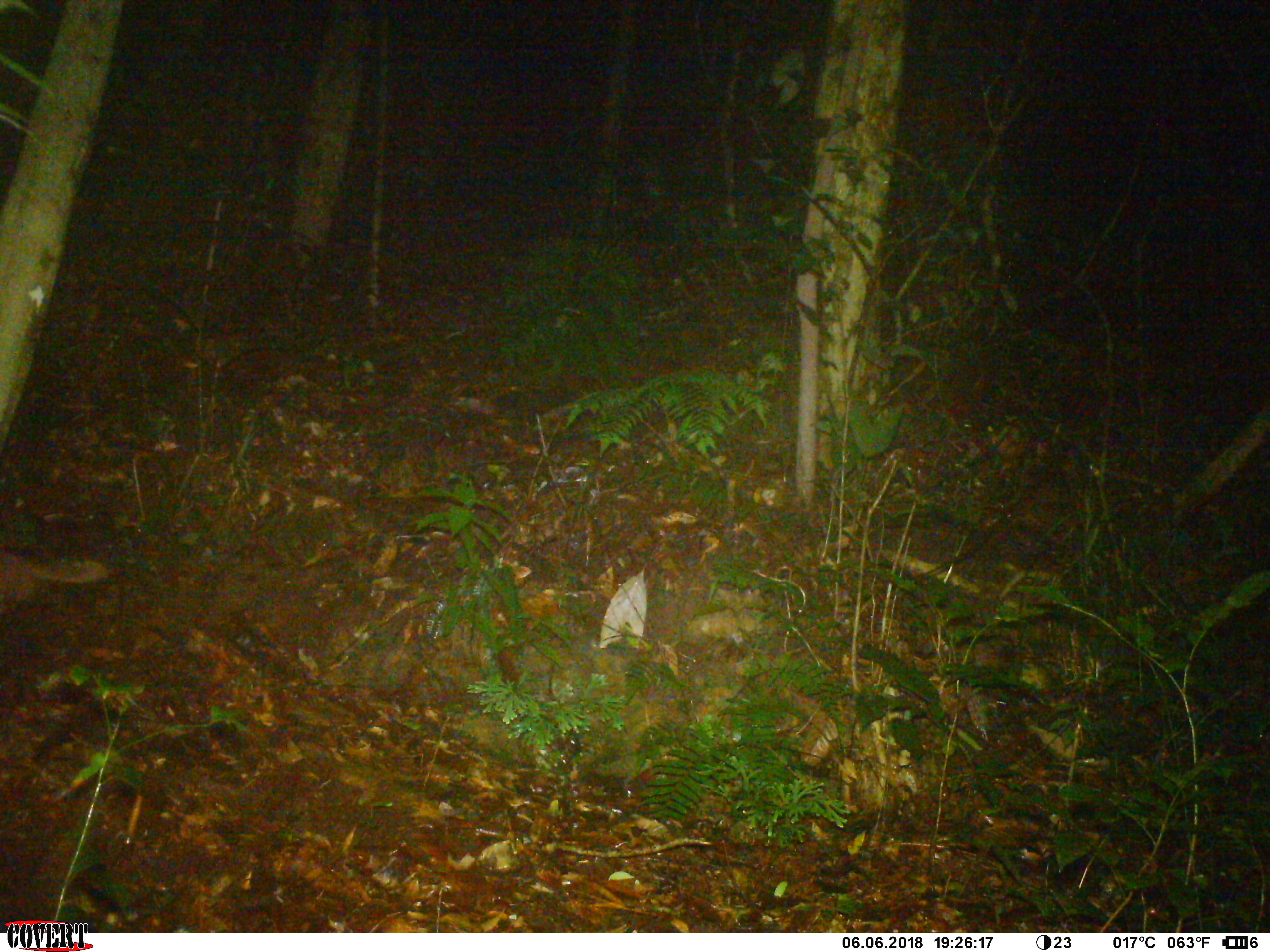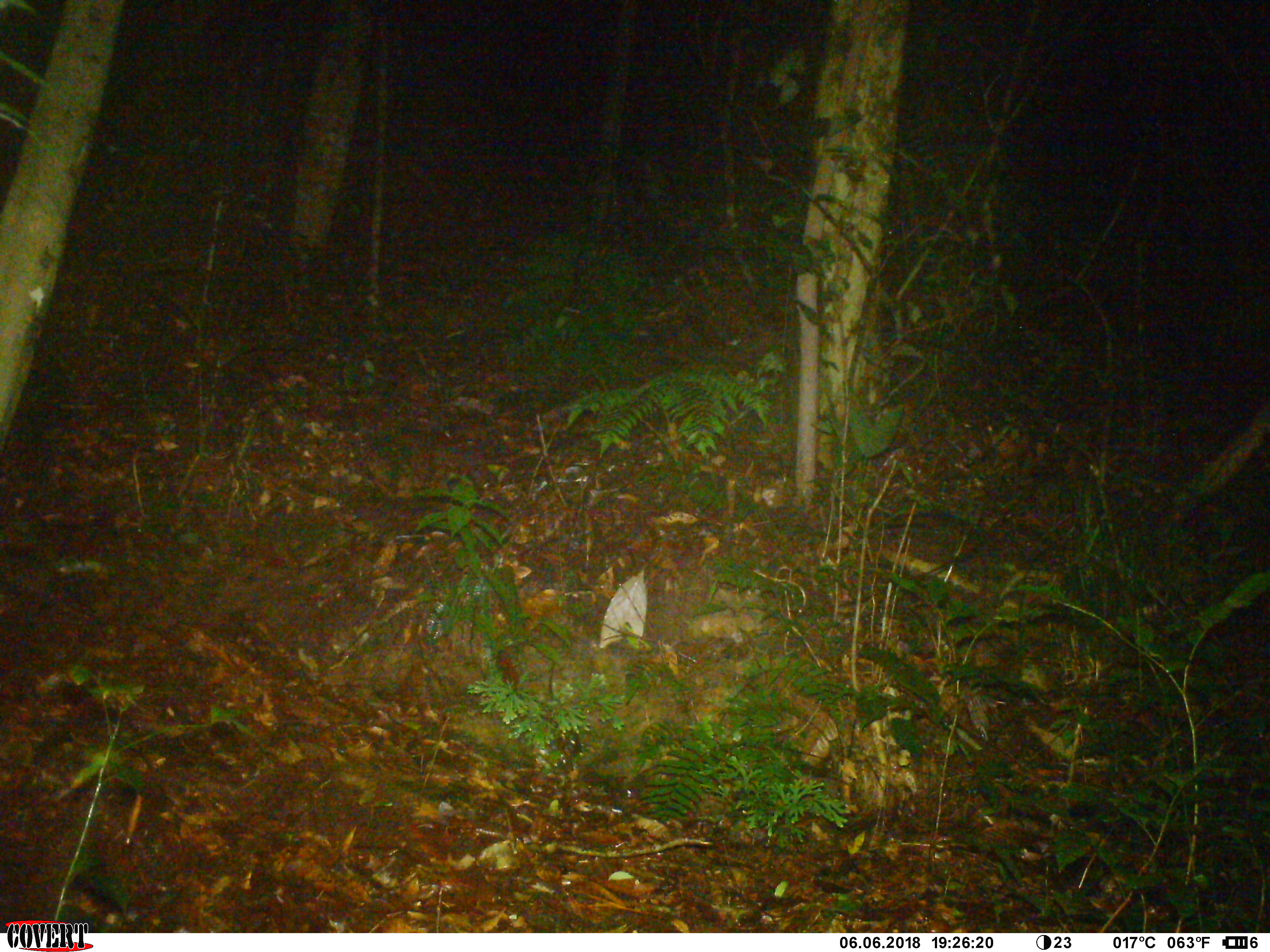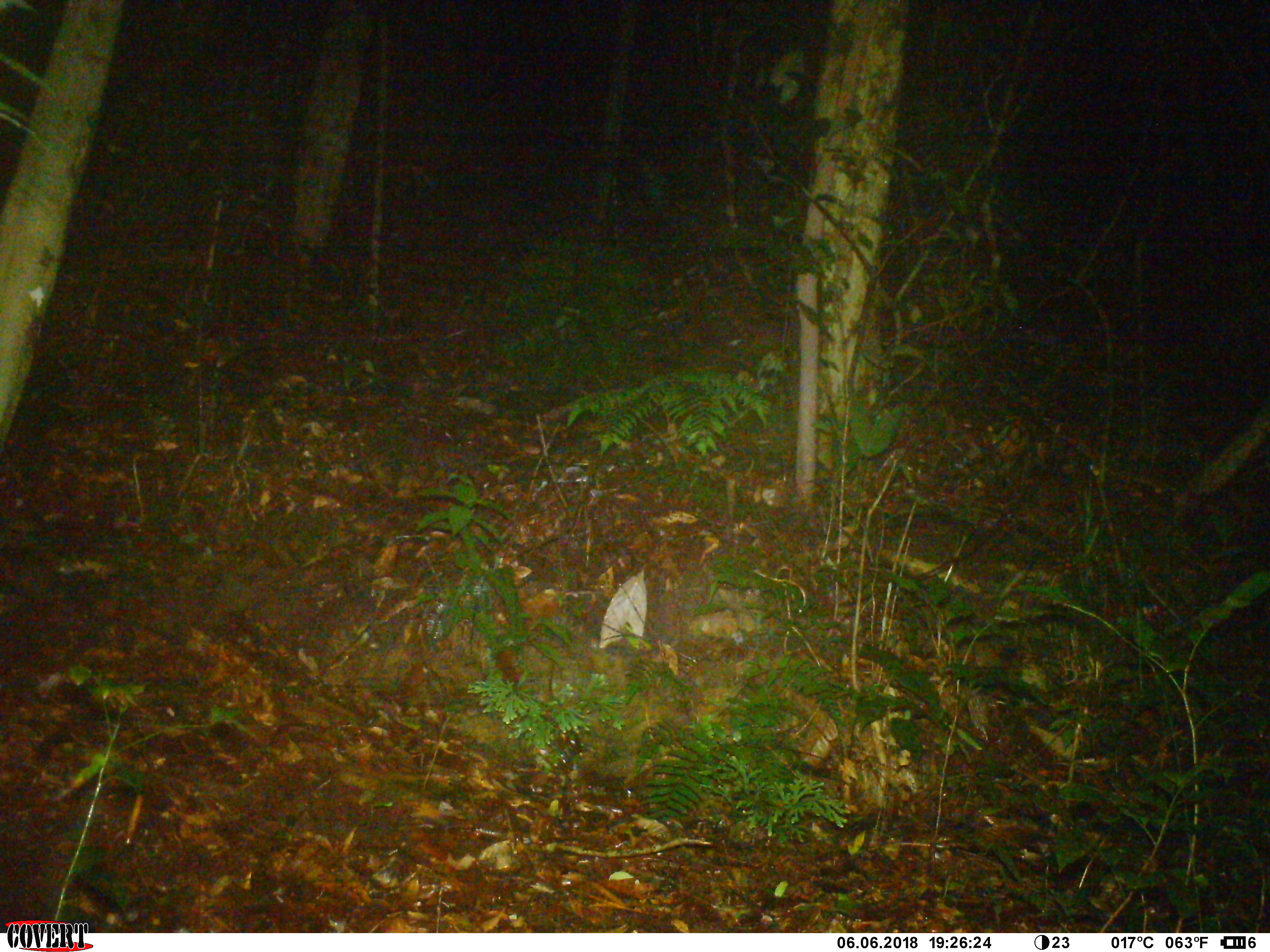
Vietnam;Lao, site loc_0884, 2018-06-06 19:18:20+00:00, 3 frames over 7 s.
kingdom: Animalia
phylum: Chordata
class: Mammalia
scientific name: Mammalia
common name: mammal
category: unidentified small mammal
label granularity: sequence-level